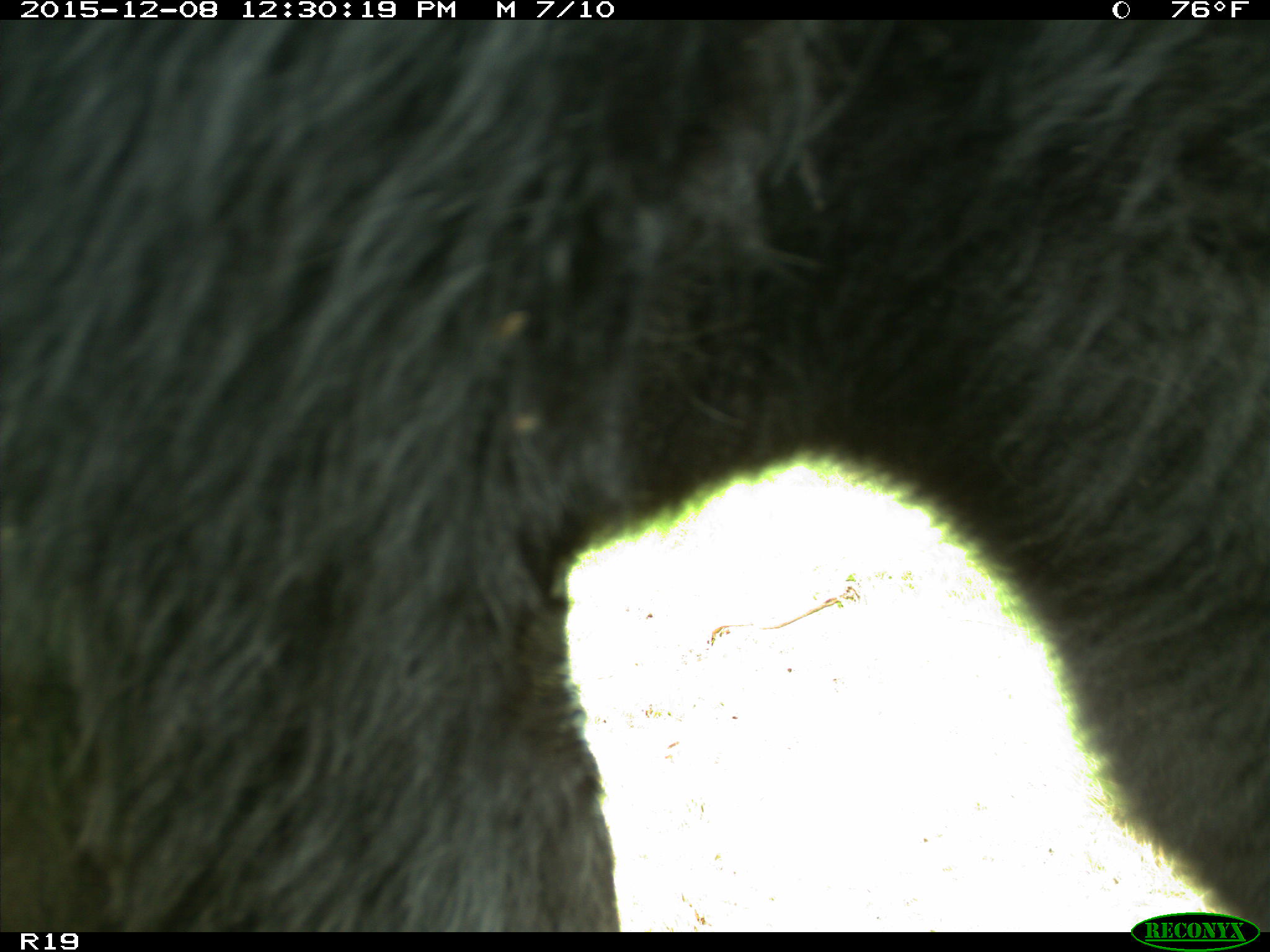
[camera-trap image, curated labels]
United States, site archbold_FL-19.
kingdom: Animalia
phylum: Chordata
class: Mammalia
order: Artiodactyla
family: Bovidae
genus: Bos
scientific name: Bos taurus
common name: domestic cow